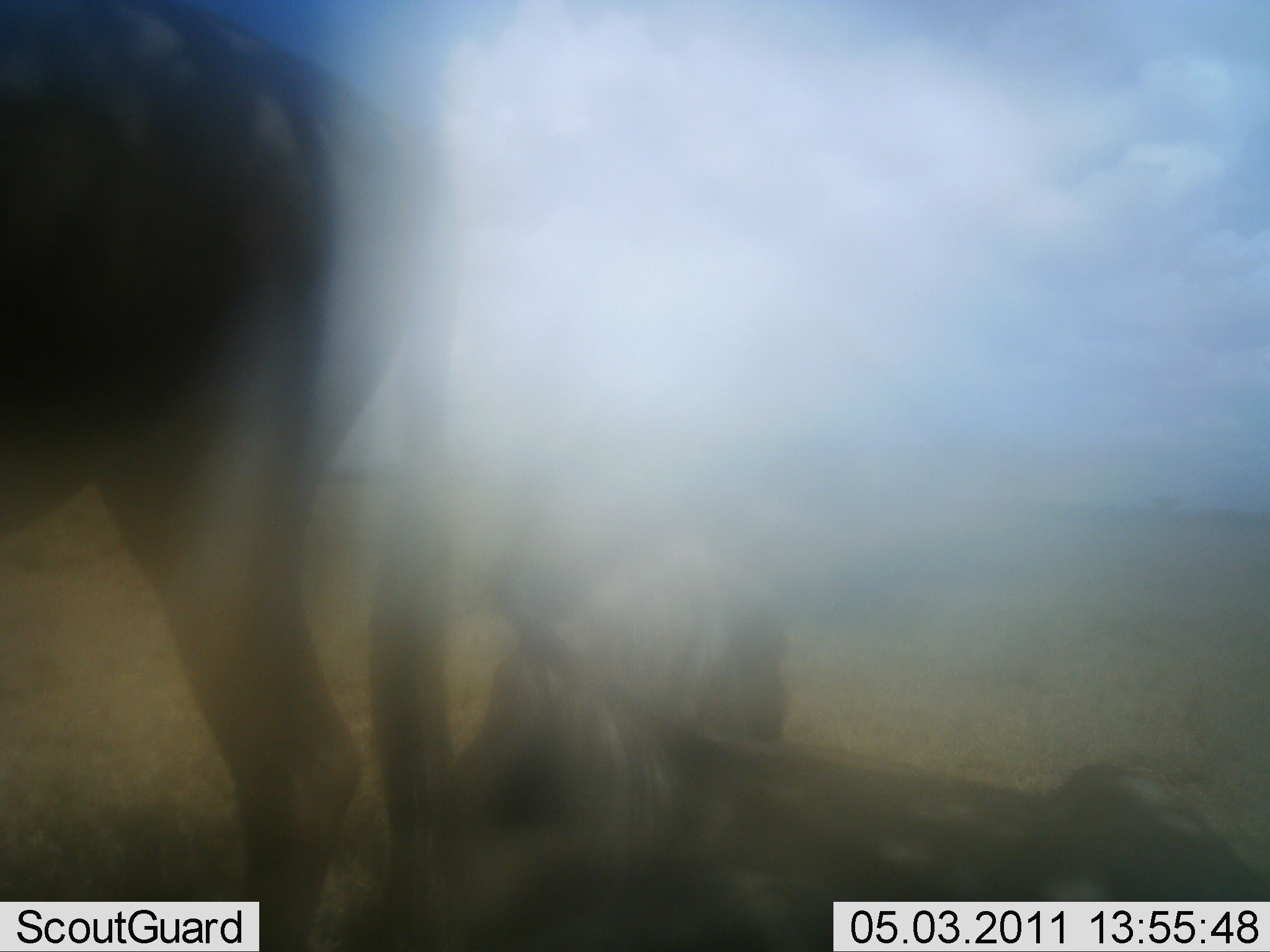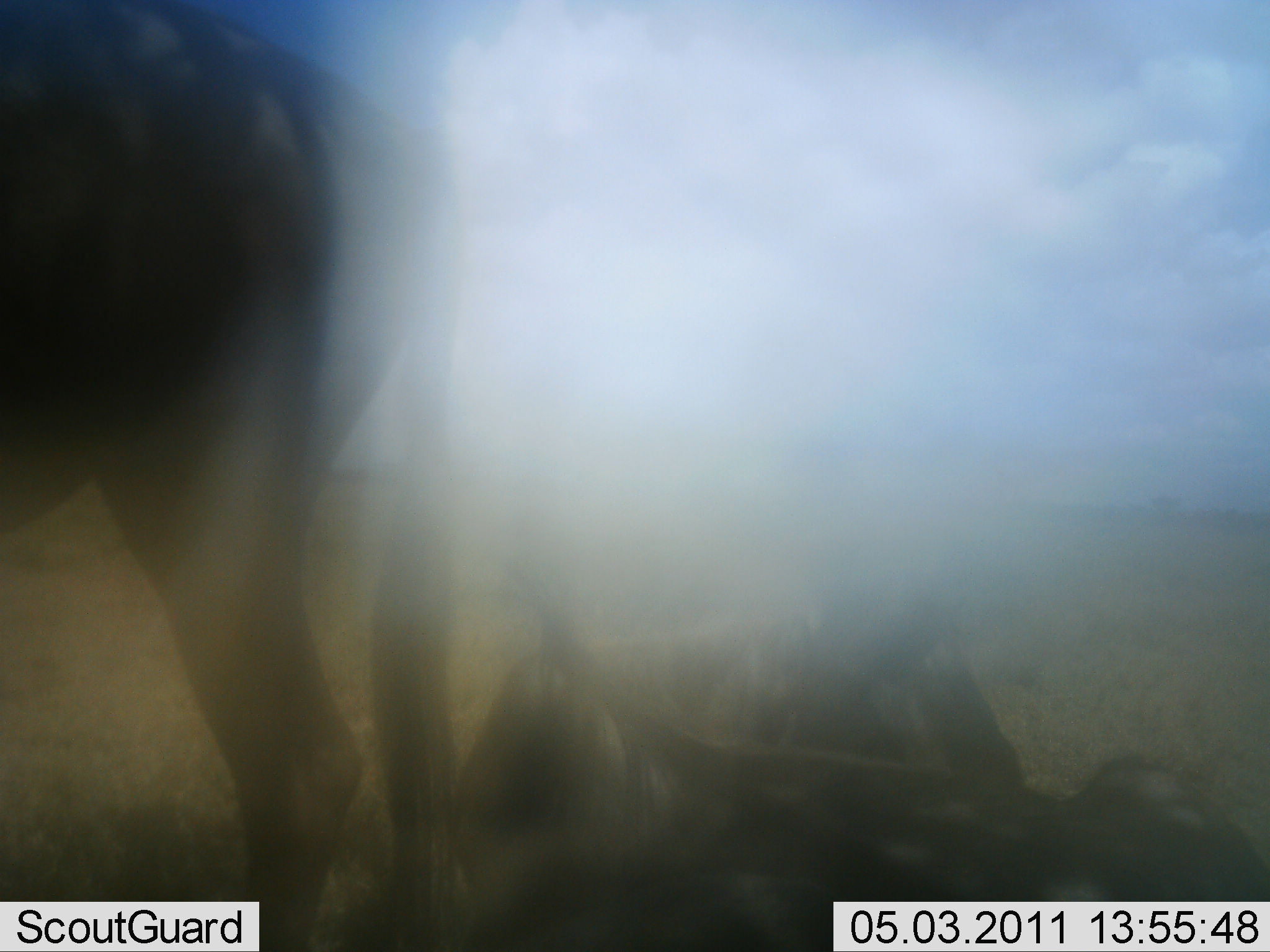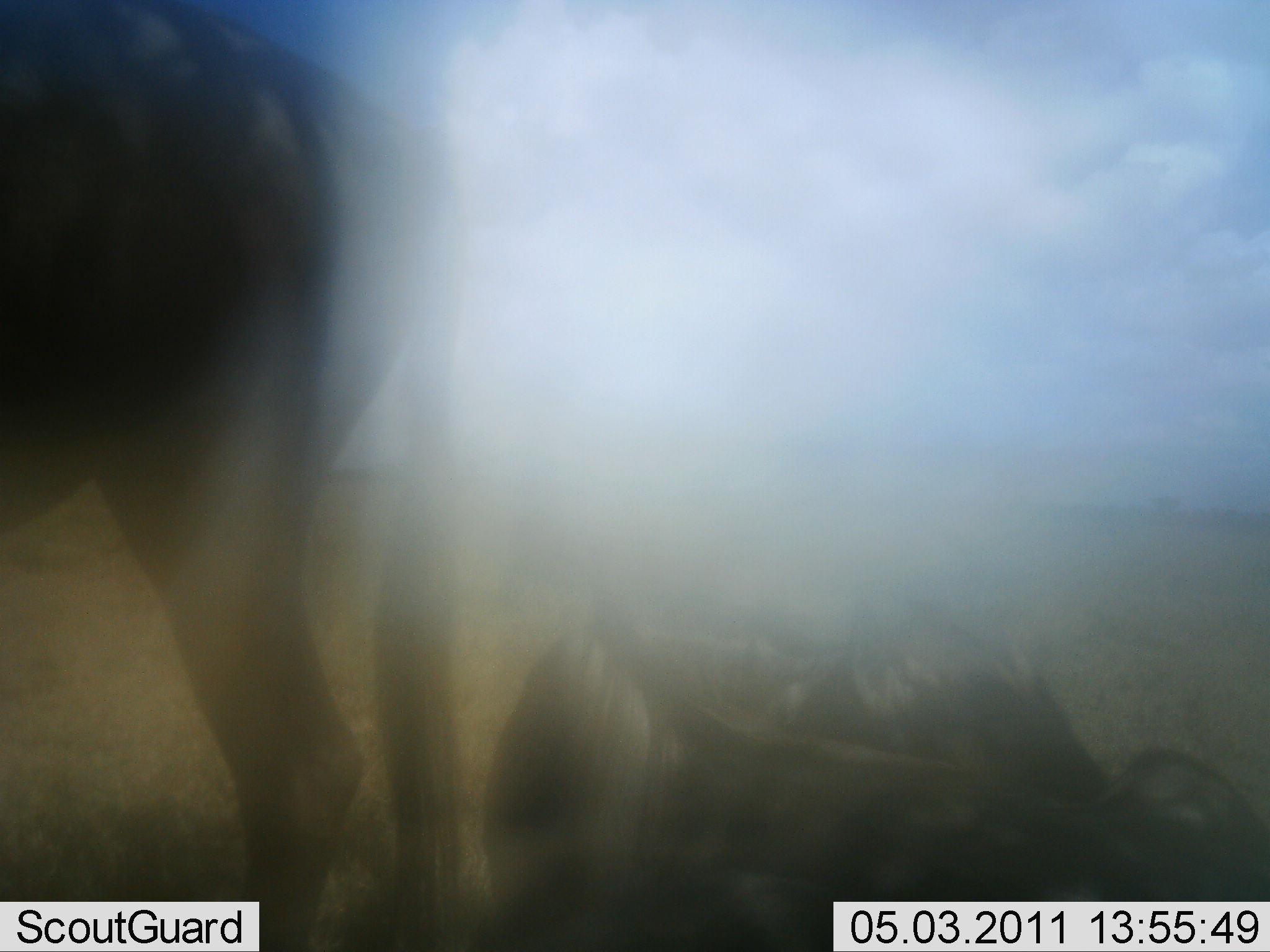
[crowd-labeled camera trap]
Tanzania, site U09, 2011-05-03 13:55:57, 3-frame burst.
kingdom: Animalia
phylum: Chordata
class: Mammalia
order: Artiodactyla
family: Bovidae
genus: Connochaetes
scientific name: Connochaetes taurinus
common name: blue wildebeest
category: wildebeest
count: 2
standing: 91%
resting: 64%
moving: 9%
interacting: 9%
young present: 9%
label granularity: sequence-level